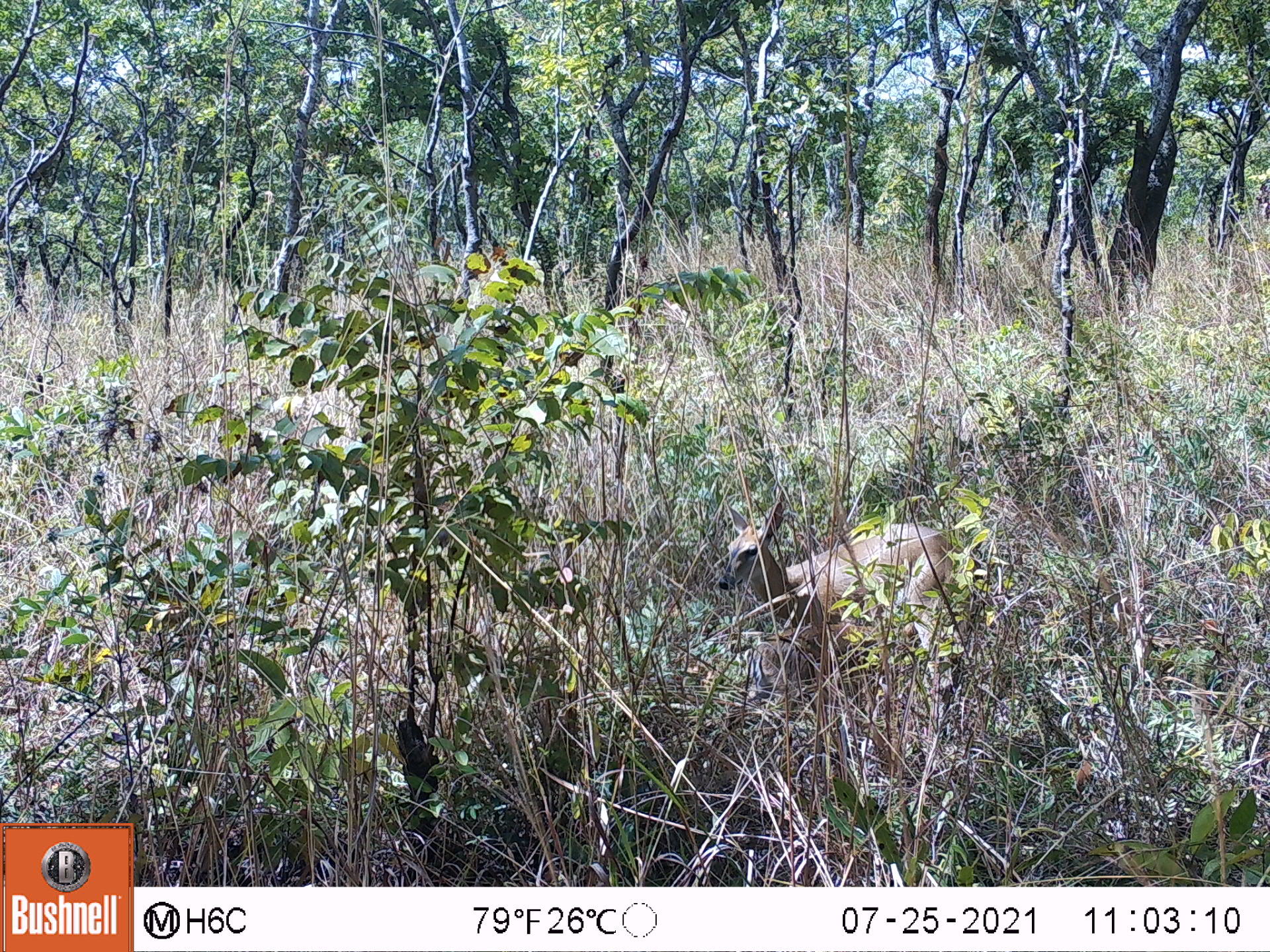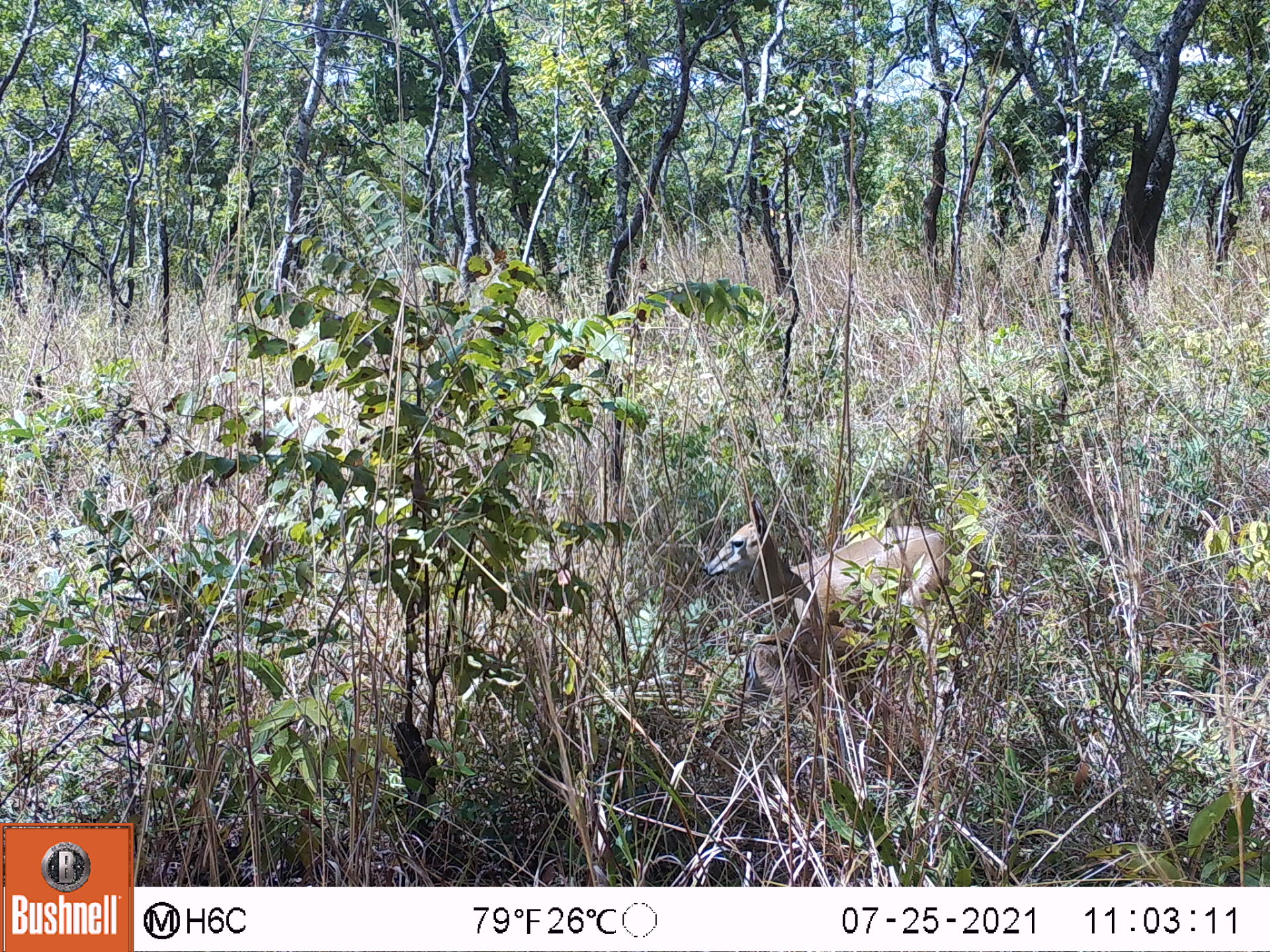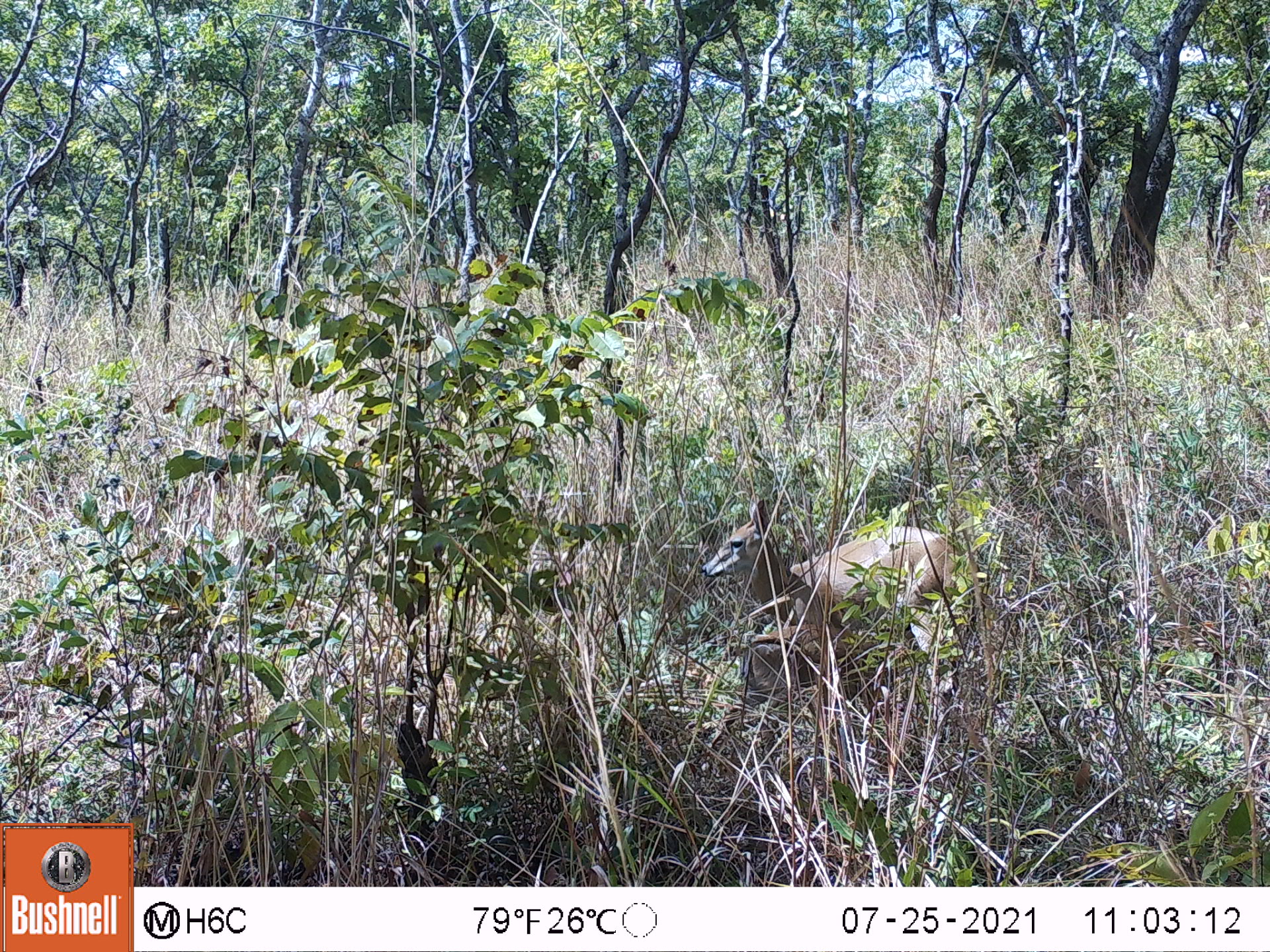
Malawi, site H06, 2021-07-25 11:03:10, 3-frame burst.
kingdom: Animalia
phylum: Chordata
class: Mammalia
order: Artiodactyla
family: Bovidae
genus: Sylvicapra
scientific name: Sylvicapra grimmia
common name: common duiker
Common duiker (Sylvicapra grimmia), count 2.